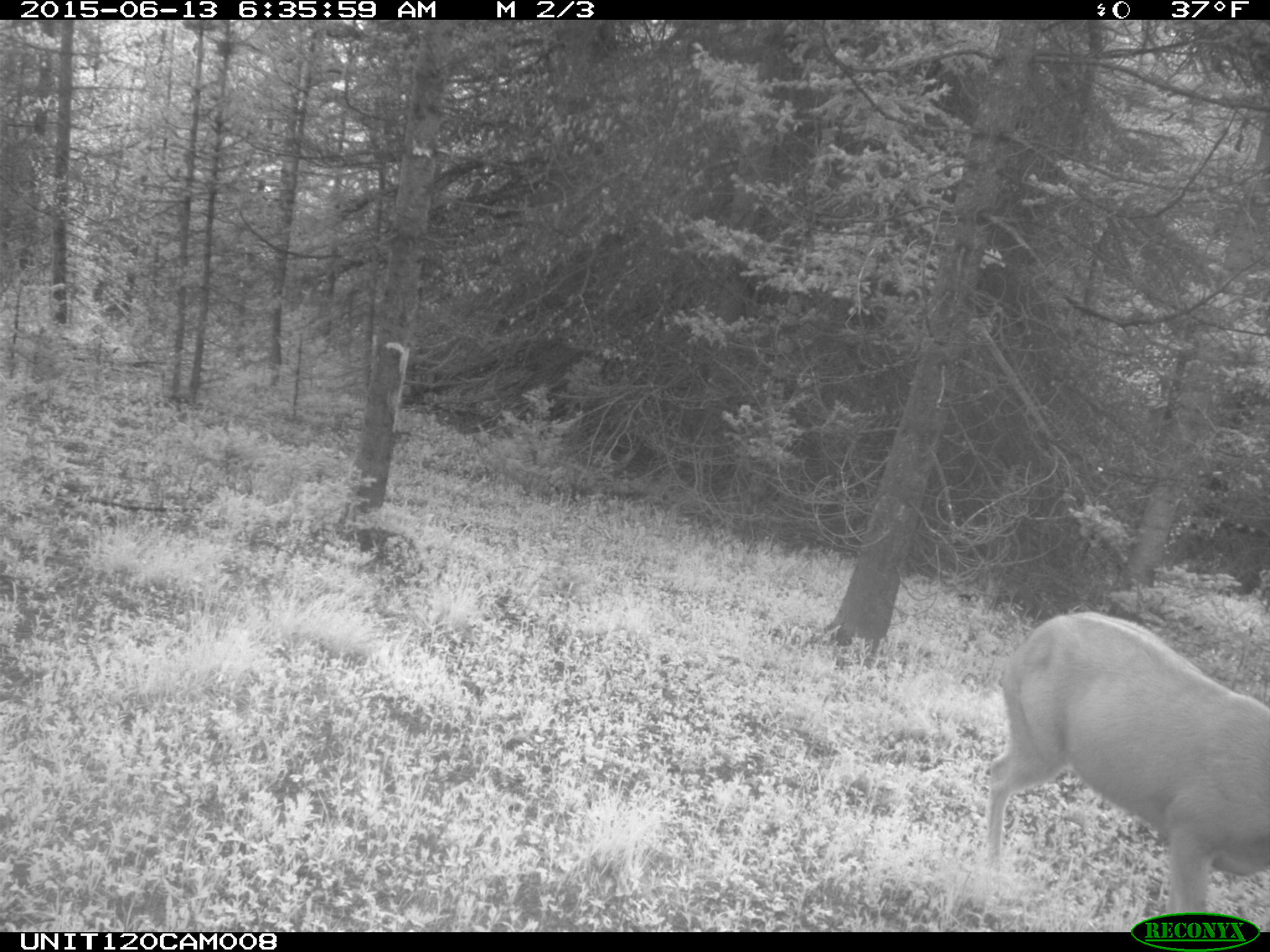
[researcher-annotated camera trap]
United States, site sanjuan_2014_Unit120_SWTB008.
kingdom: Animalia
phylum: Chordata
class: Mammalia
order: Artiodactyla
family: Cervidae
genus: Odocoileus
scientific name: Odocoileus hemionus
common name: mule deer